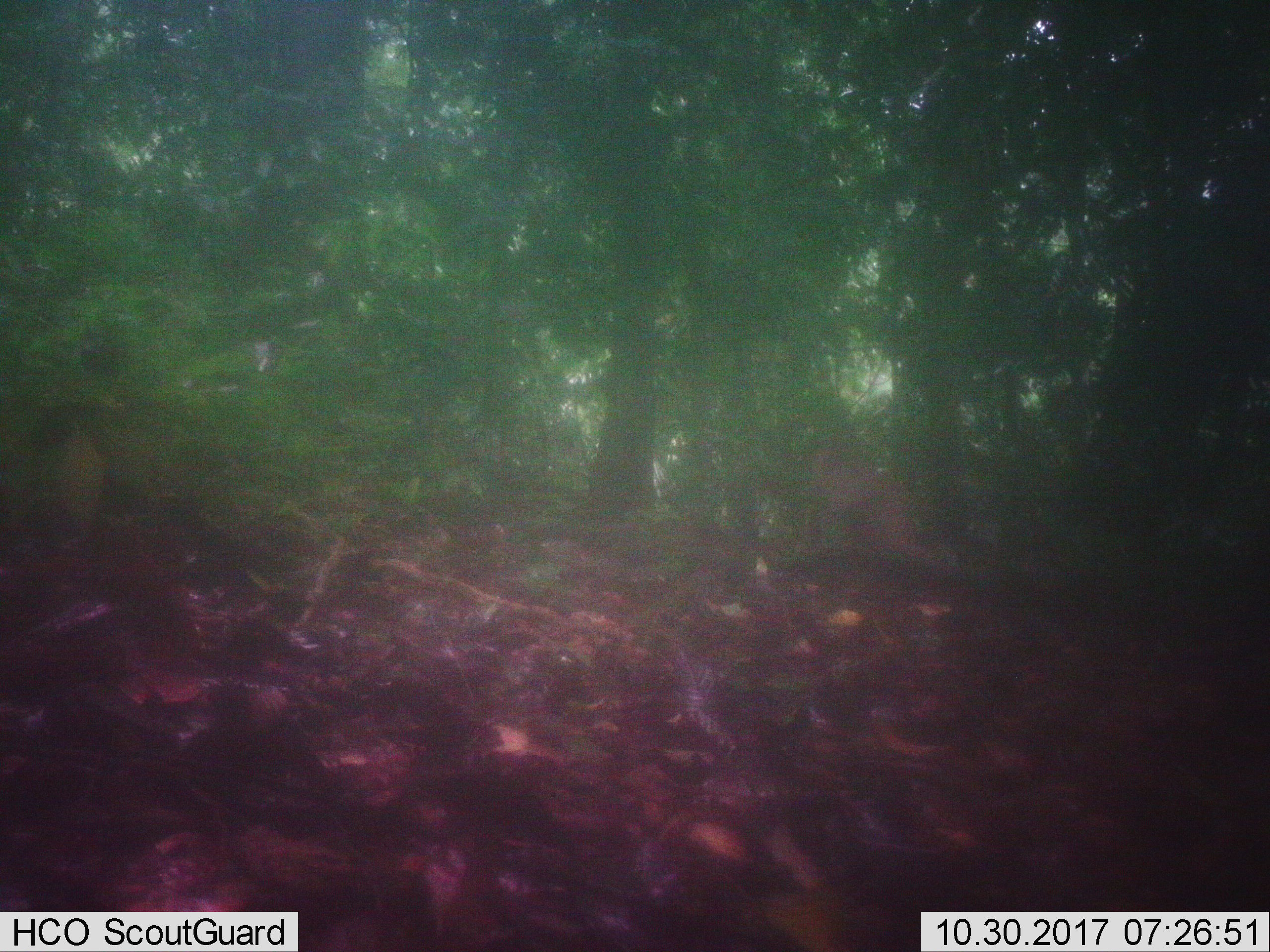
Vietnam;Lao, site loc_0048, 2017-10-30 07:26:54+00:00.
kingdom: Animalia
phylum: Chordata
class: Mammalia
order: Primates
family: Cercopithecidae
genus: Macaca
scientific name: Macaca nemestrina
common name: pig-tailed macaque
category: pig tailed macaque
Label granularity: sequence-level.